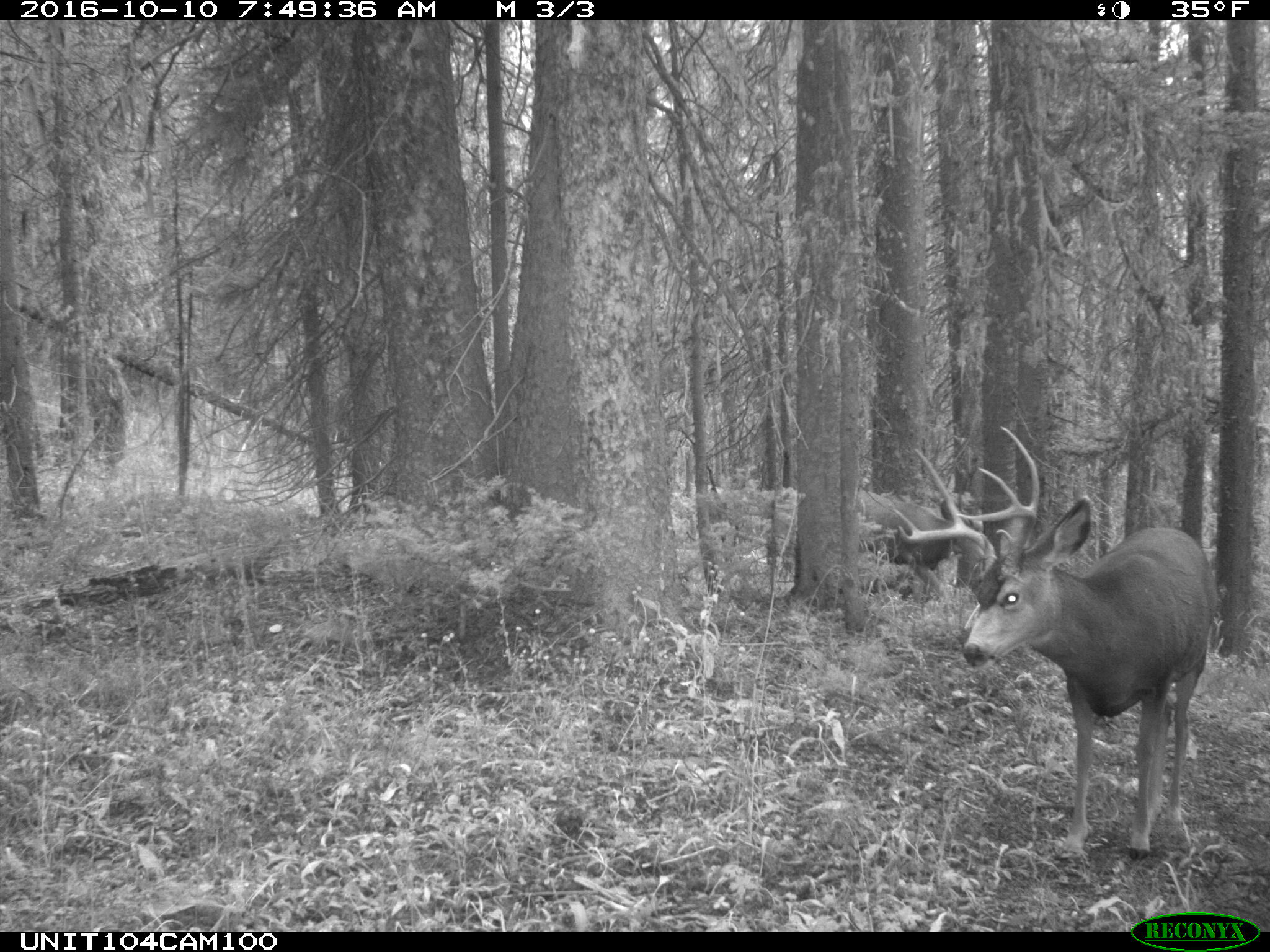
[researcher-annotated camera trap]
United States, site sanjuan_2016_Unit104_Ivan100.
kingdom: Animalia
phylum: Chordata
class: Mammalia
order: Artiodactyla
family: Cervidae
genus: Odocoileus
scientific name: Odocoileus hemionus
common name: mule deer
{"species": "Odocoileus hemionus (mule deer)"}